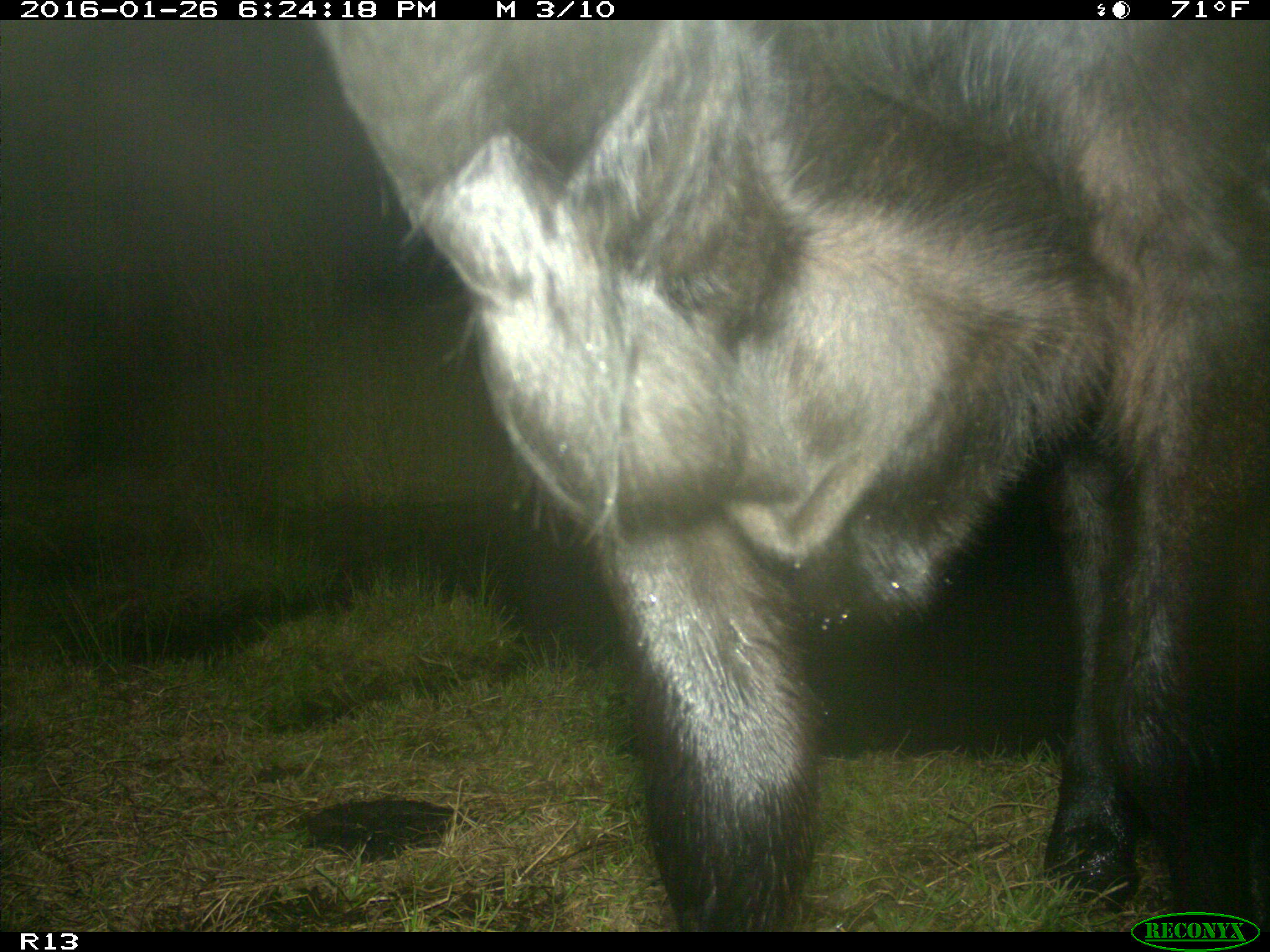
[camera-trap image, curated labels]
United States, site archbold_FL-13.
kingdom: Animalia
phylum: Chordata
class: Mammalia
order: Artiodactyla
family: Bovidae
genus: Bos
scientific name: Bos taurus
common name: domestic cow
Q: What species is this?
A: Bos taurus (domestic cow).